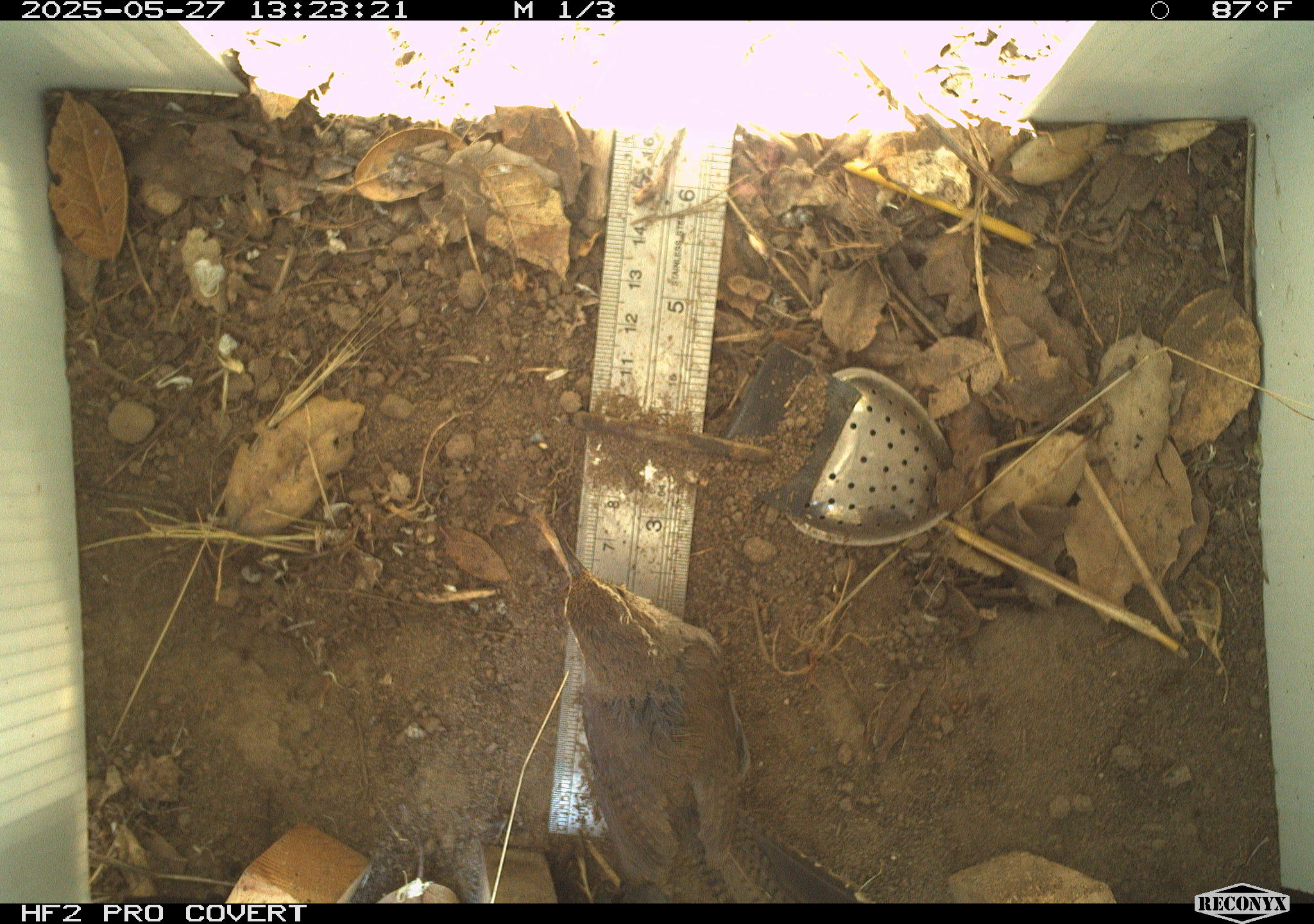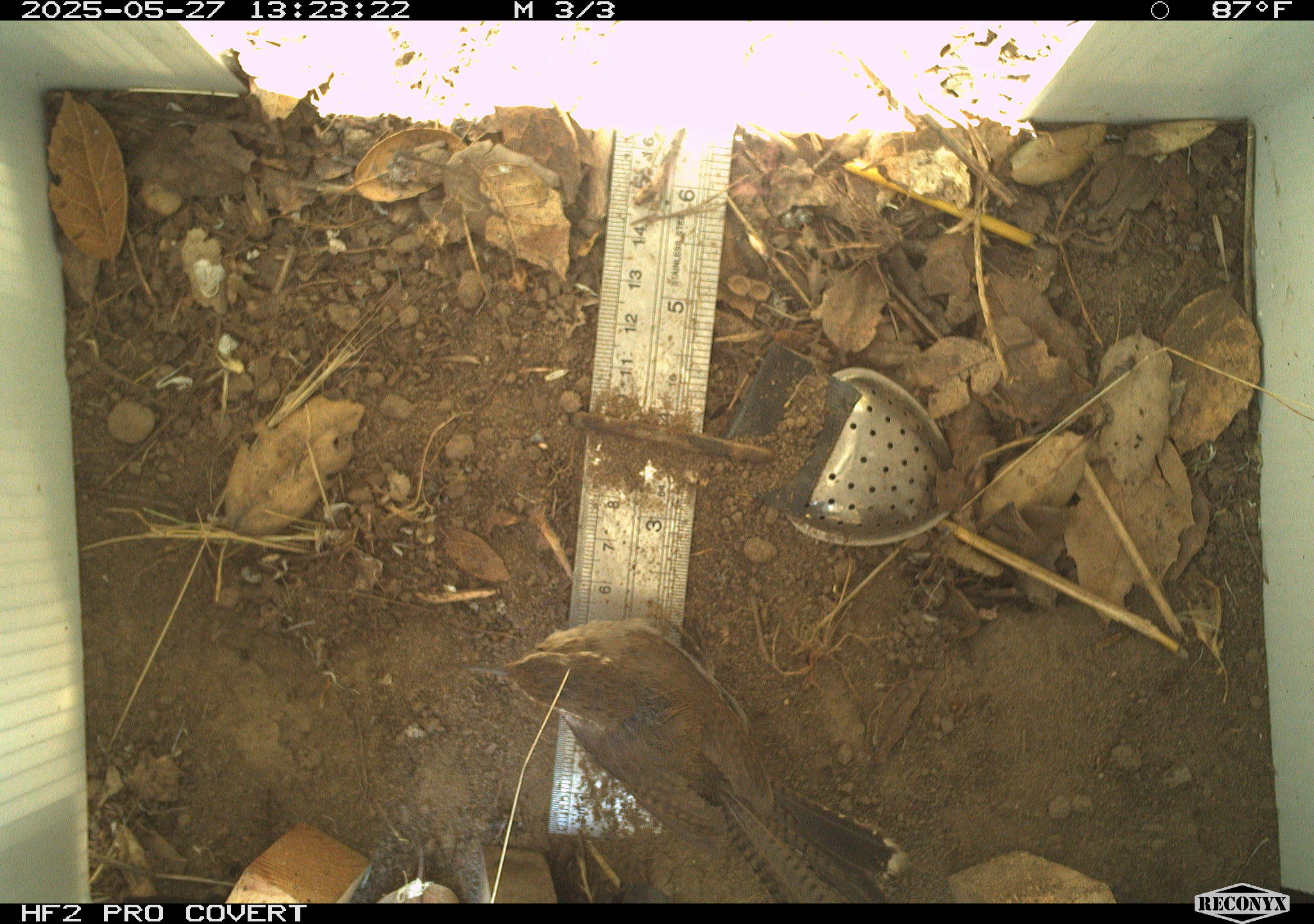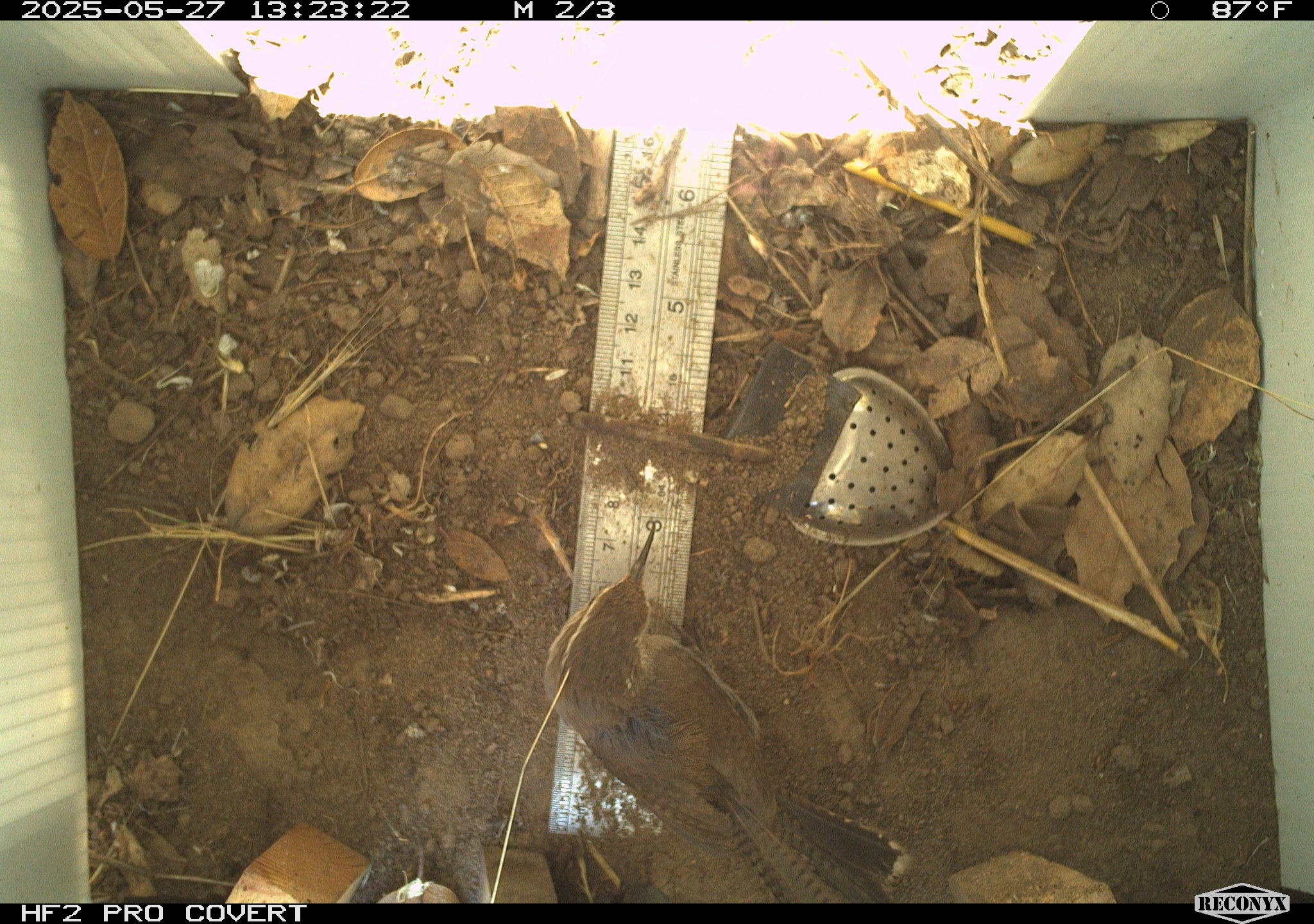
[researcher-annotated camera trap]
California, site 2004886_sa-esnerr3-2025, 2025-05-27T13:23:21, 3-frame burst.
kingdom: Animalia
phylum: Chordata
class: Aves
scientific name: Aves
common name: bird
Bird (Aves).